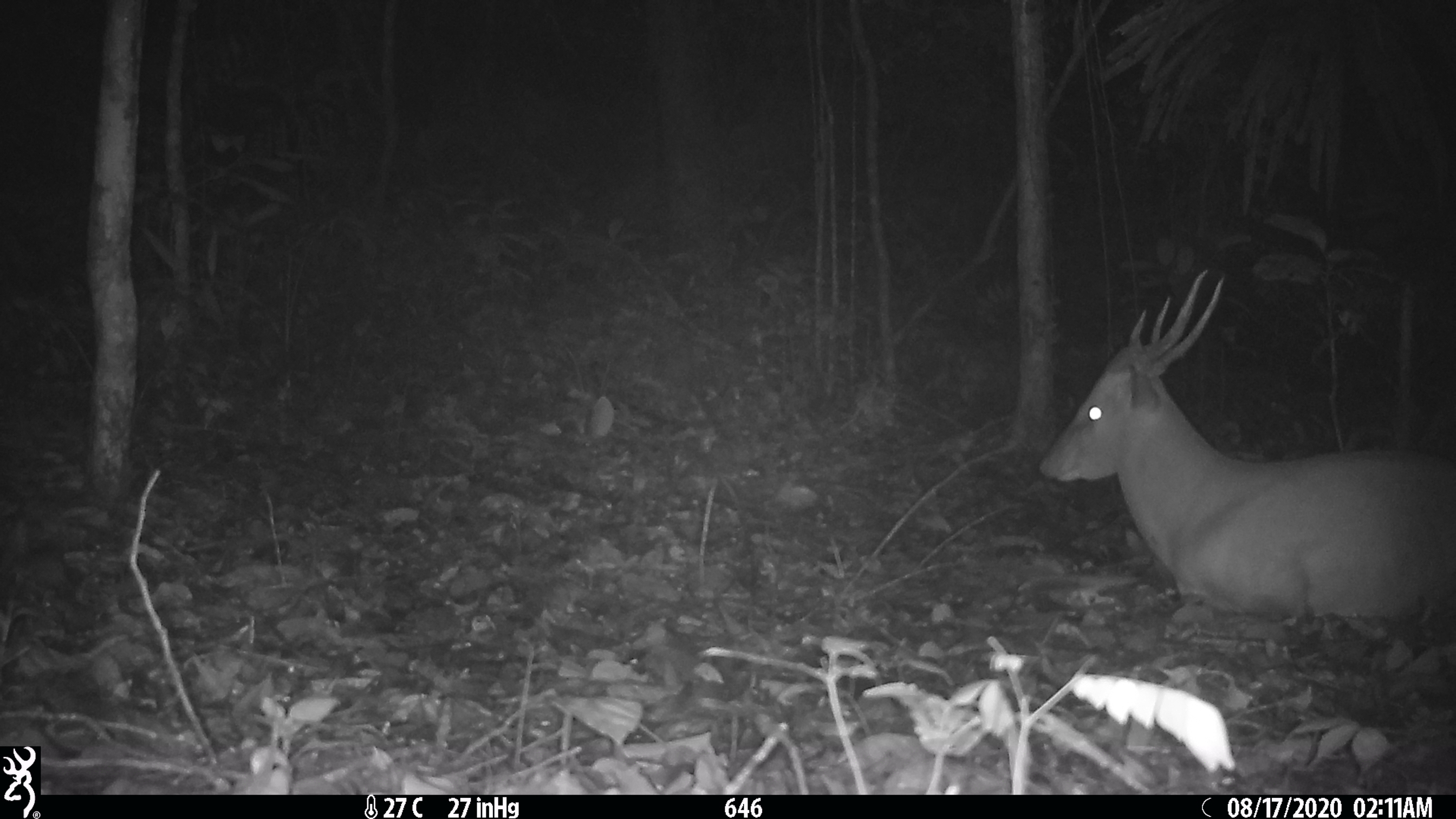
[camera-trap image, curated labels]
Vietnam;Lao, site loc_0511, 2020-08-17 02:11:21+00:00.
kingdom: Animalia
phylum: Chordata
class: Mammalia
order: Artiodactyla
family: Cervidae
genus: Muntiacus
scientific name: Muntiacus vuquangensis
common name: large-antlered muntjac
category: large antlered muntjac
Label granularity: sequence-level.